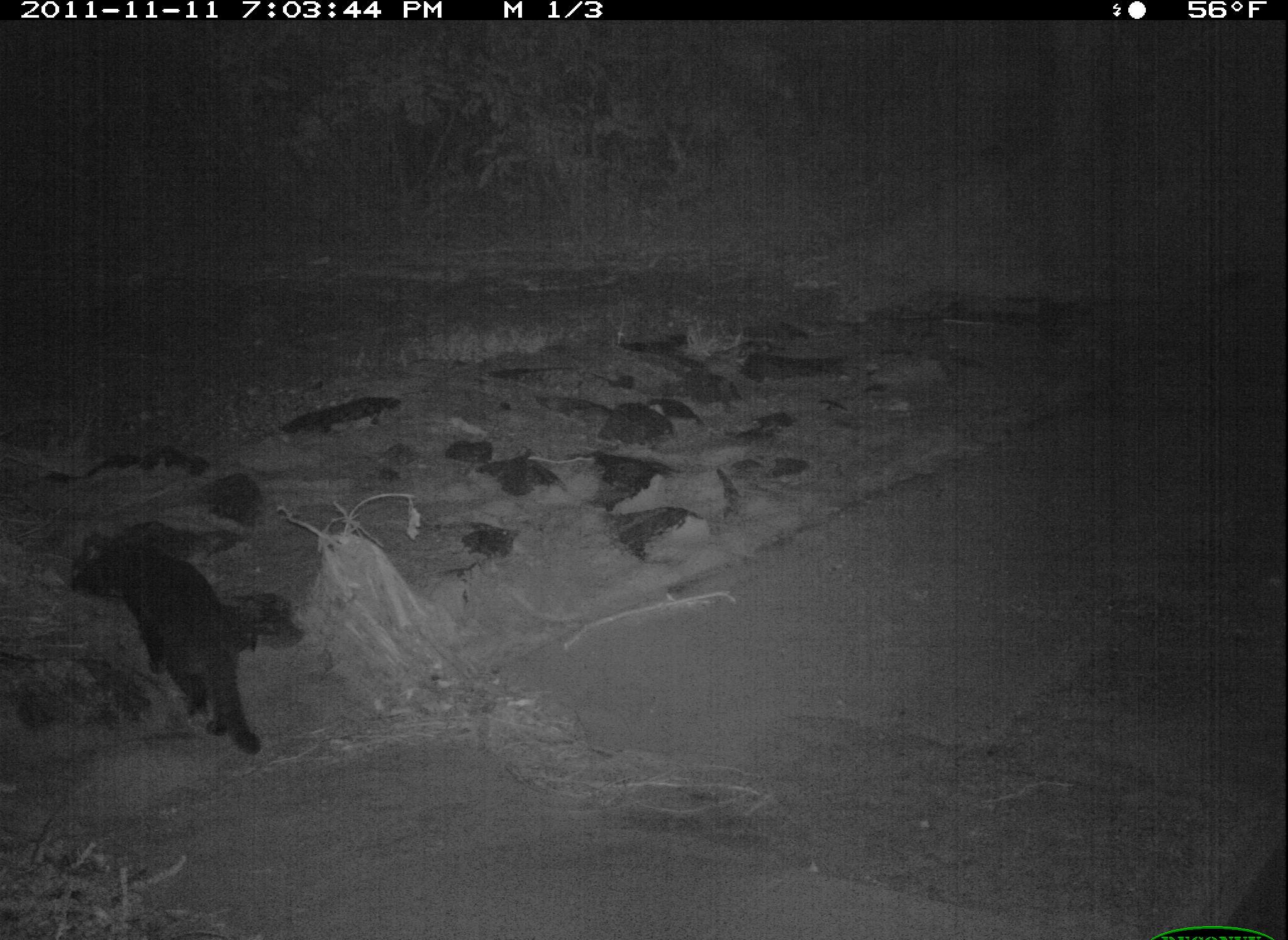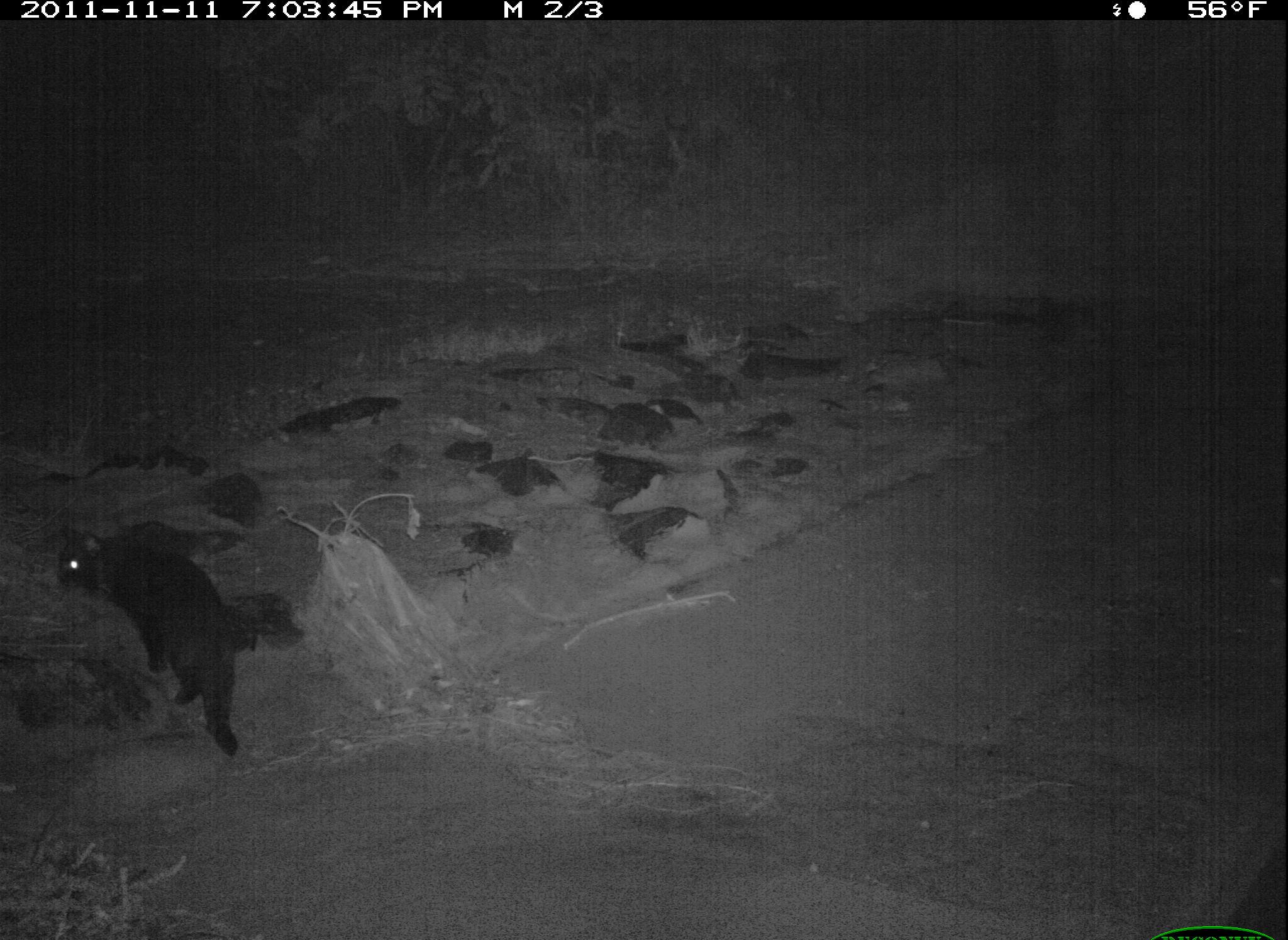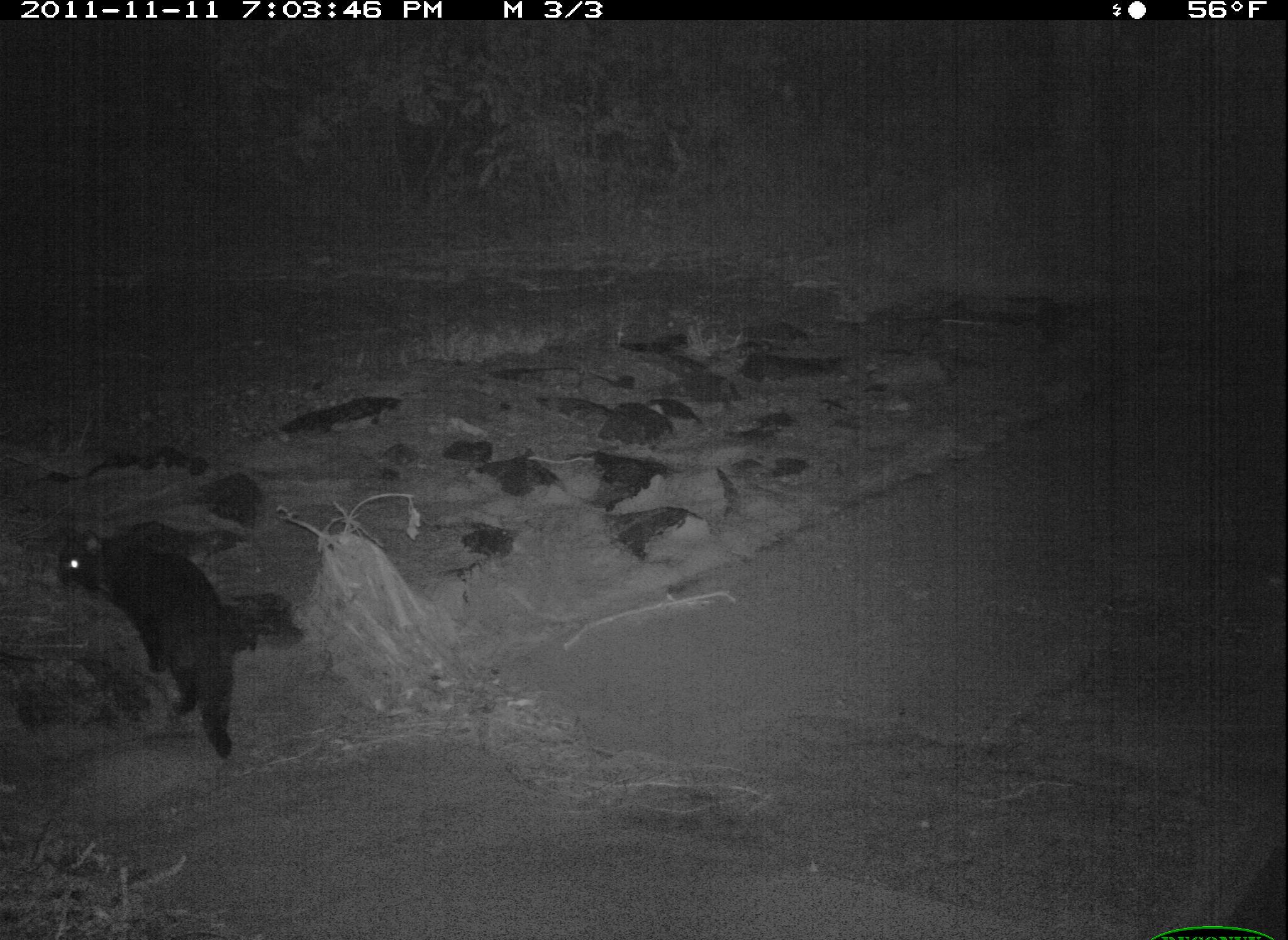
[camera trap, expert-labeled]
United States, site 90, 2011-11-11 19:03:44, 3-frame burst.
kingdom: Animalia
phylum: Chordata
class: Mammalia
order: Carnivora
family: Felidae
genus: Felis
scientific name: Felis catus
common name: cat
Cat (Felis catus).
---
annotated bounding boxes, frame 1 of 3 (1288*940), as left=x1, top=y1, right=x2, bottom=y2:
cat: left=48, top=511, right=277, bottom=776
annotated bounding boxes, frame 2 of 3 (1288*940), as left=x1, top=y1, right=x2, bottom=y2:
cat: left=42, top=513, right=256, bottom=774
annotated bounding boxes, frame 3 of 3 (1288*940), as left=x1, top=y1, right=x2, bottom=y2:
cat: left=50, top=523, right=246, bottom=765